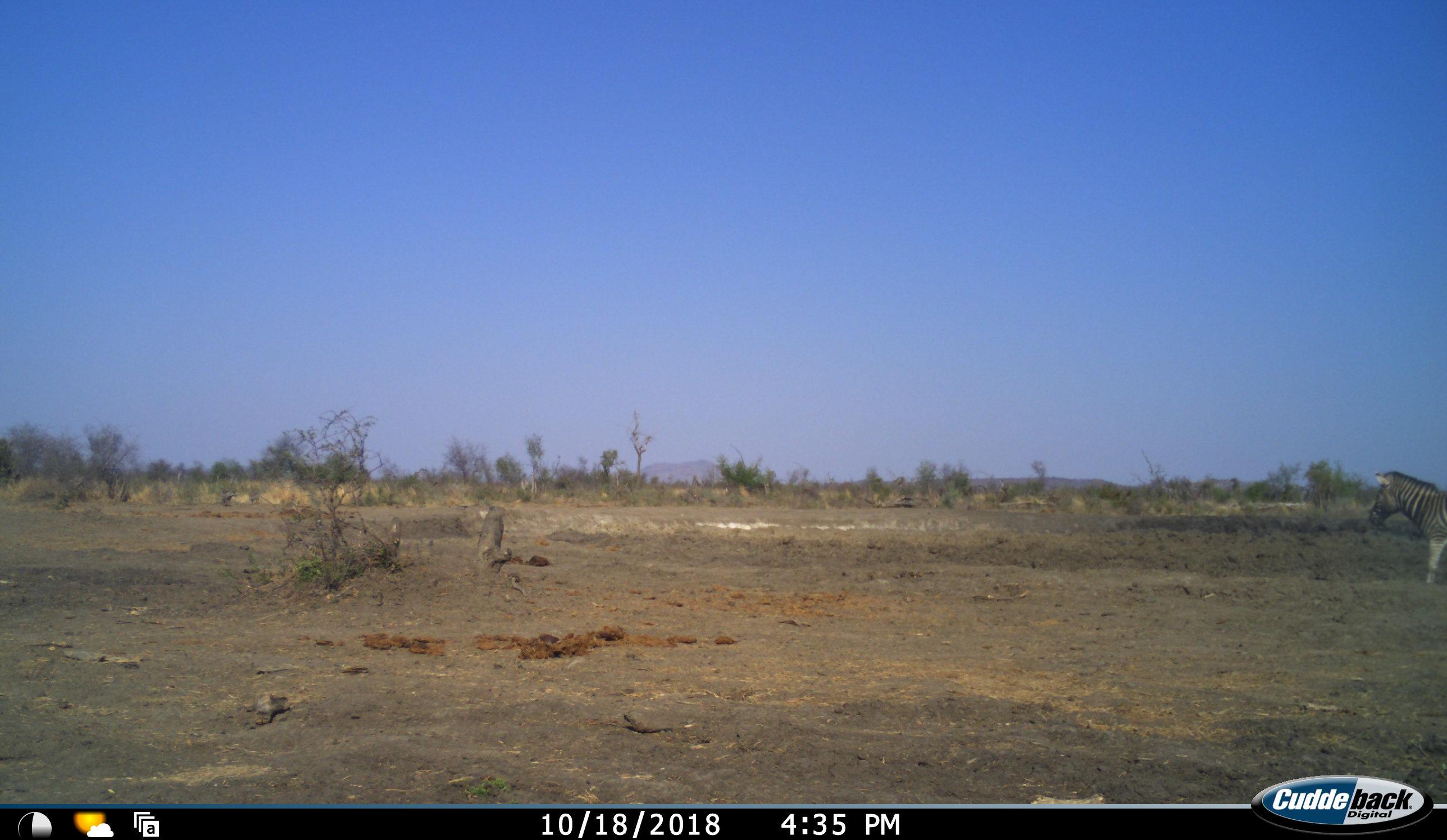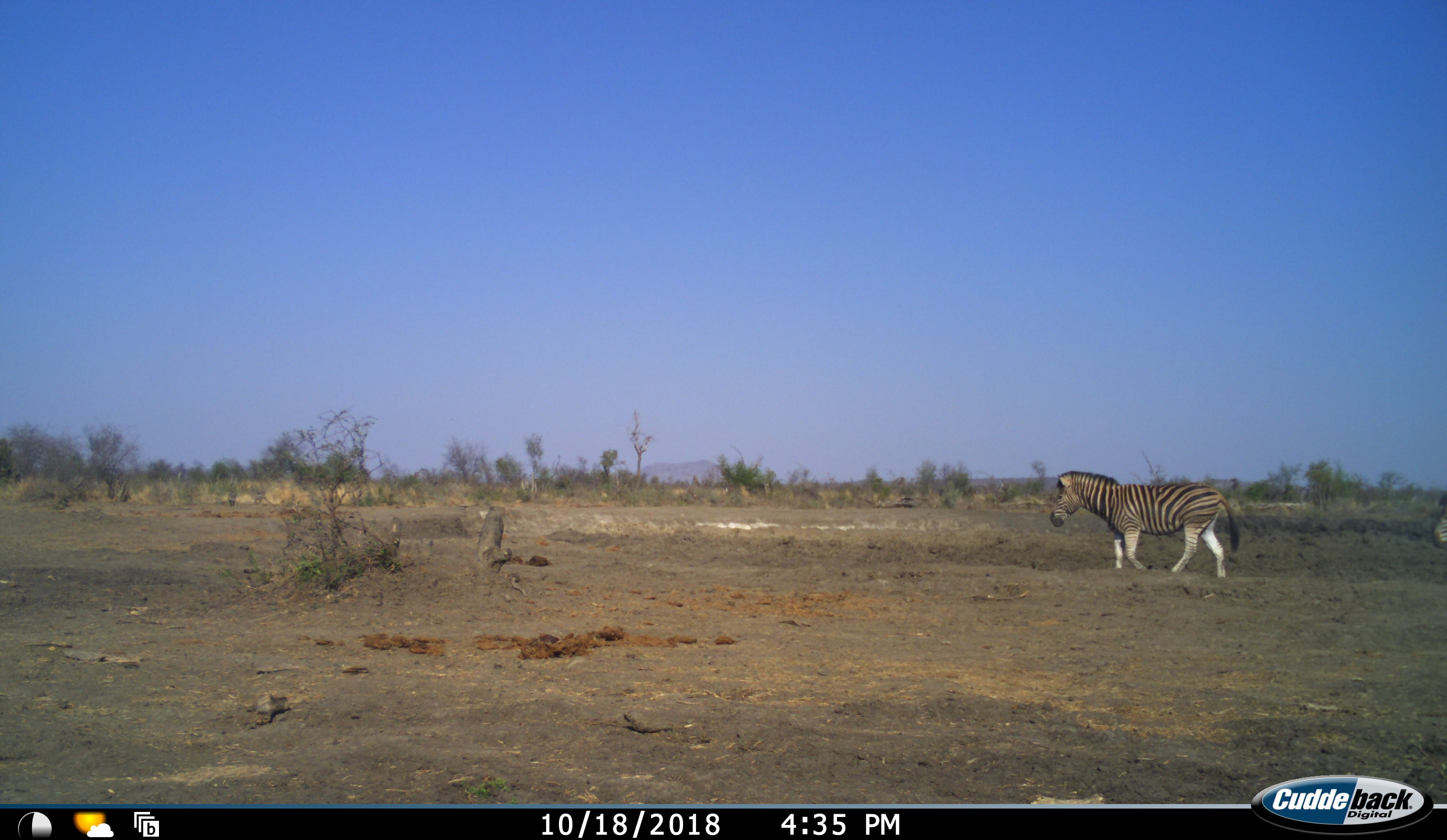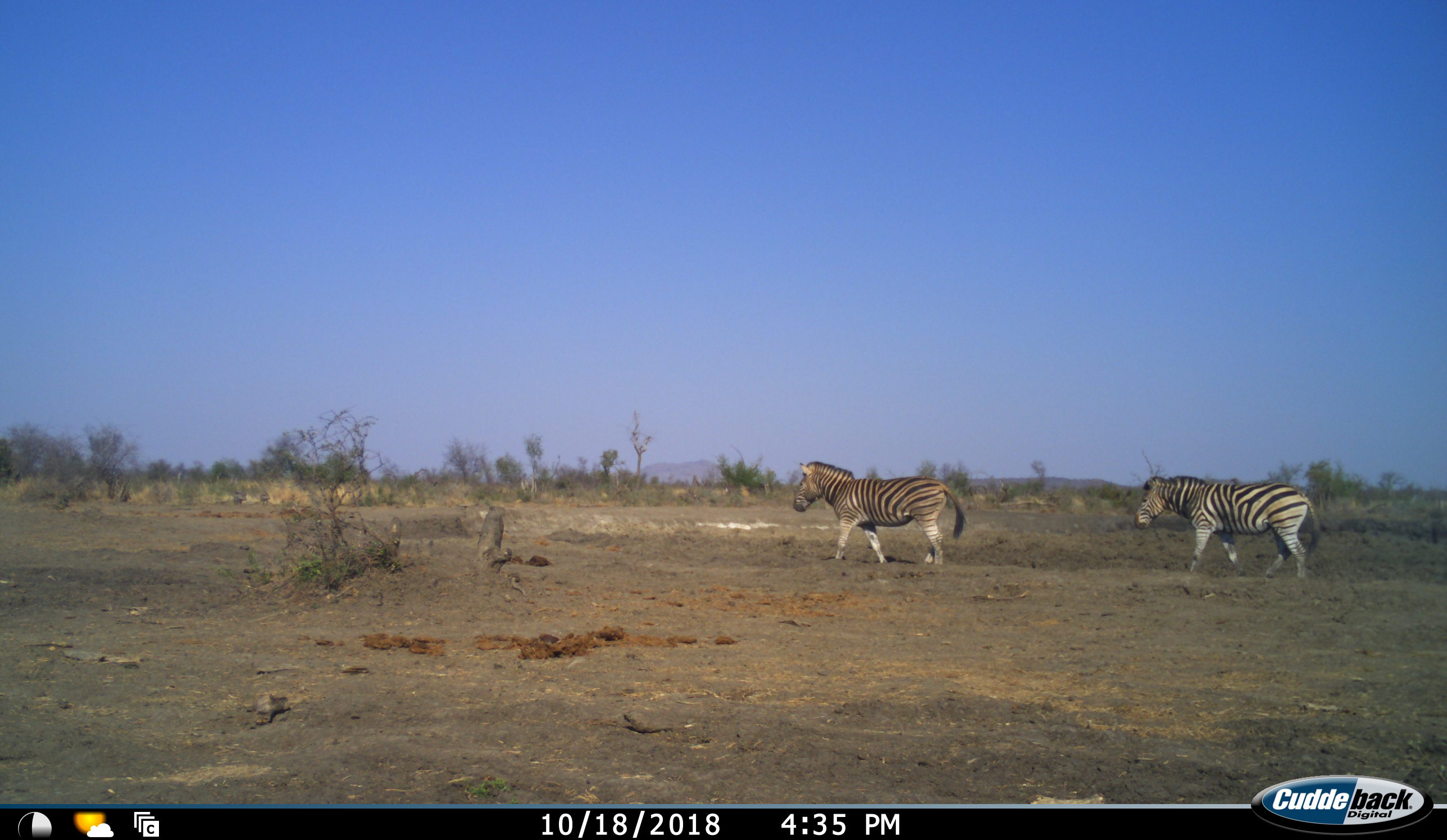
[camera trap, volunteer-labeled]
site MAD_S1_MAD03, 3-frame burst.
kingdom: Animalia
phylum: Chordata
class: Mammalia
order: Perissodactyla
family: Equidae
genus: Equus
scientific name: Equus quagga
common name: plains zebra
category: zebraplains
Zebraplains (plains zebra) (Equus quagga), count 2. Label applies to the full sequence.